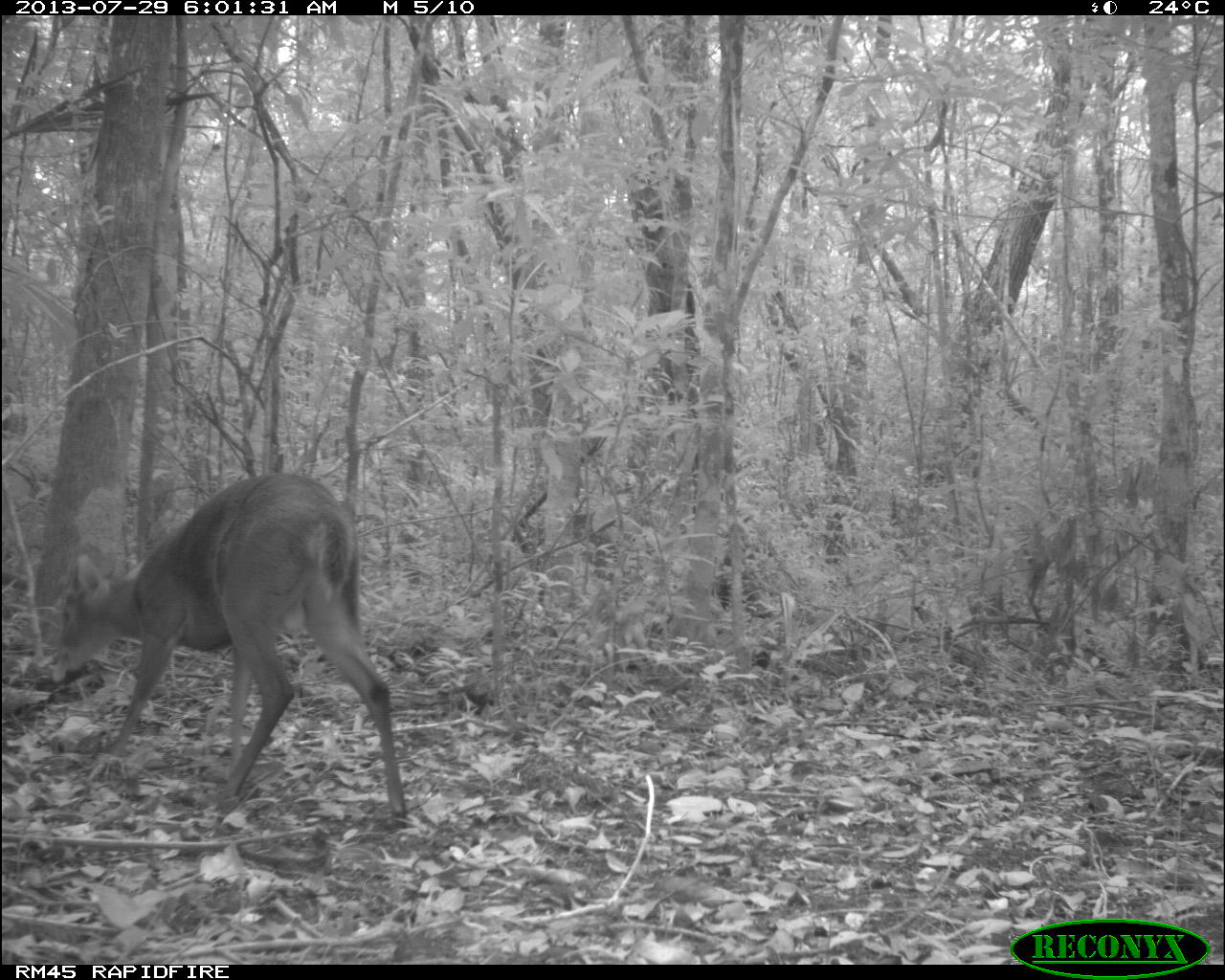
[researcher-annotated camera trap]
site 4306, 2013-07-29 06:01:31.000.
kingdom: Animalia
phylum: Chordata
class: Mammalia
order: Artiodactyla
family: Cervidae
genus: Mazama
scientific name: Mazama temama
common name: central american red brocket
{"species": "Mazama temama (central american red brocket)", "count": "1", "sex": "male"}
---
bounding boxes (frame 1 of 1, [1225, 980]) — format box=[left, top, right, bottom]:
mazama temama: box=[56, 473, 406, 821]